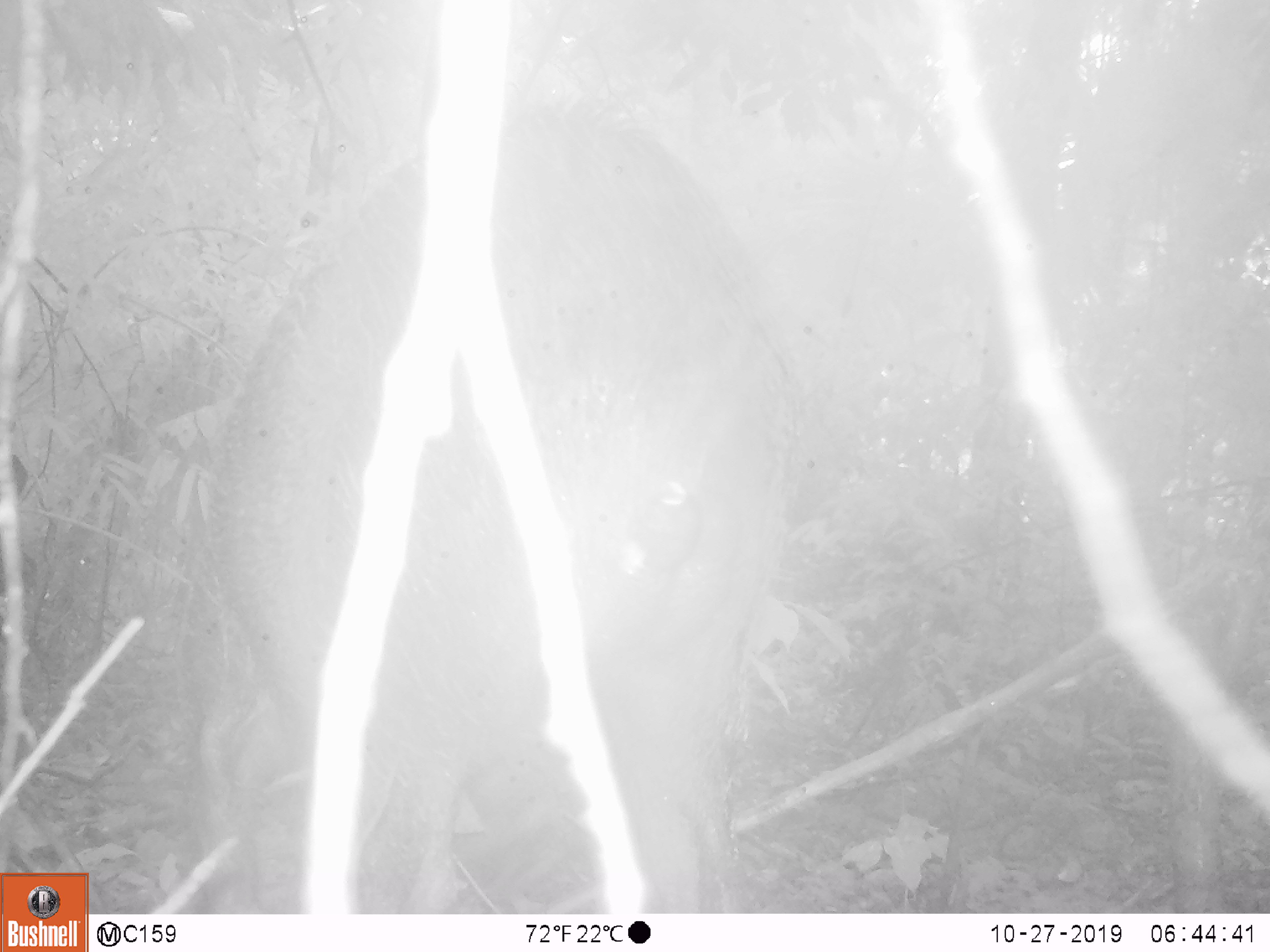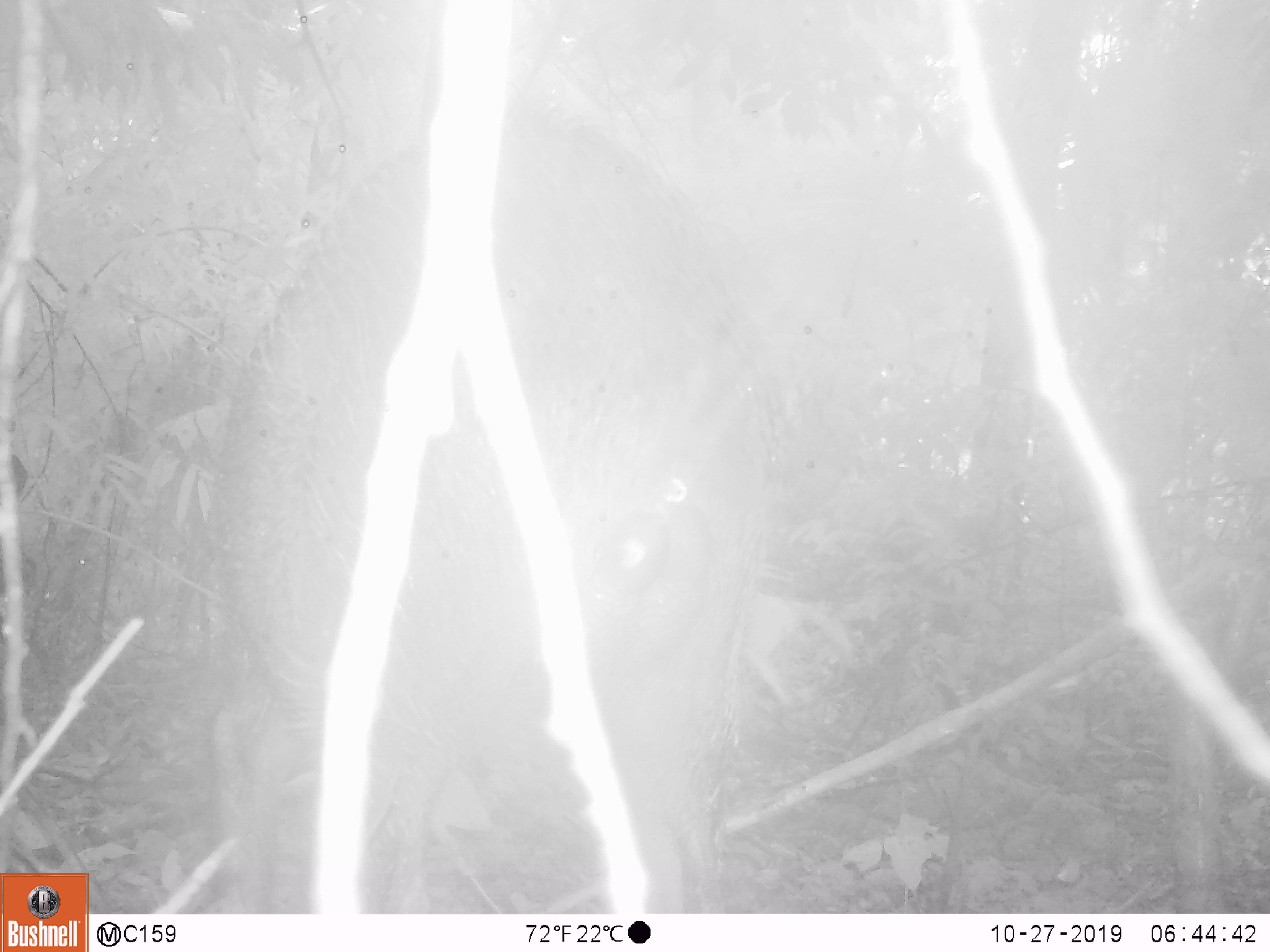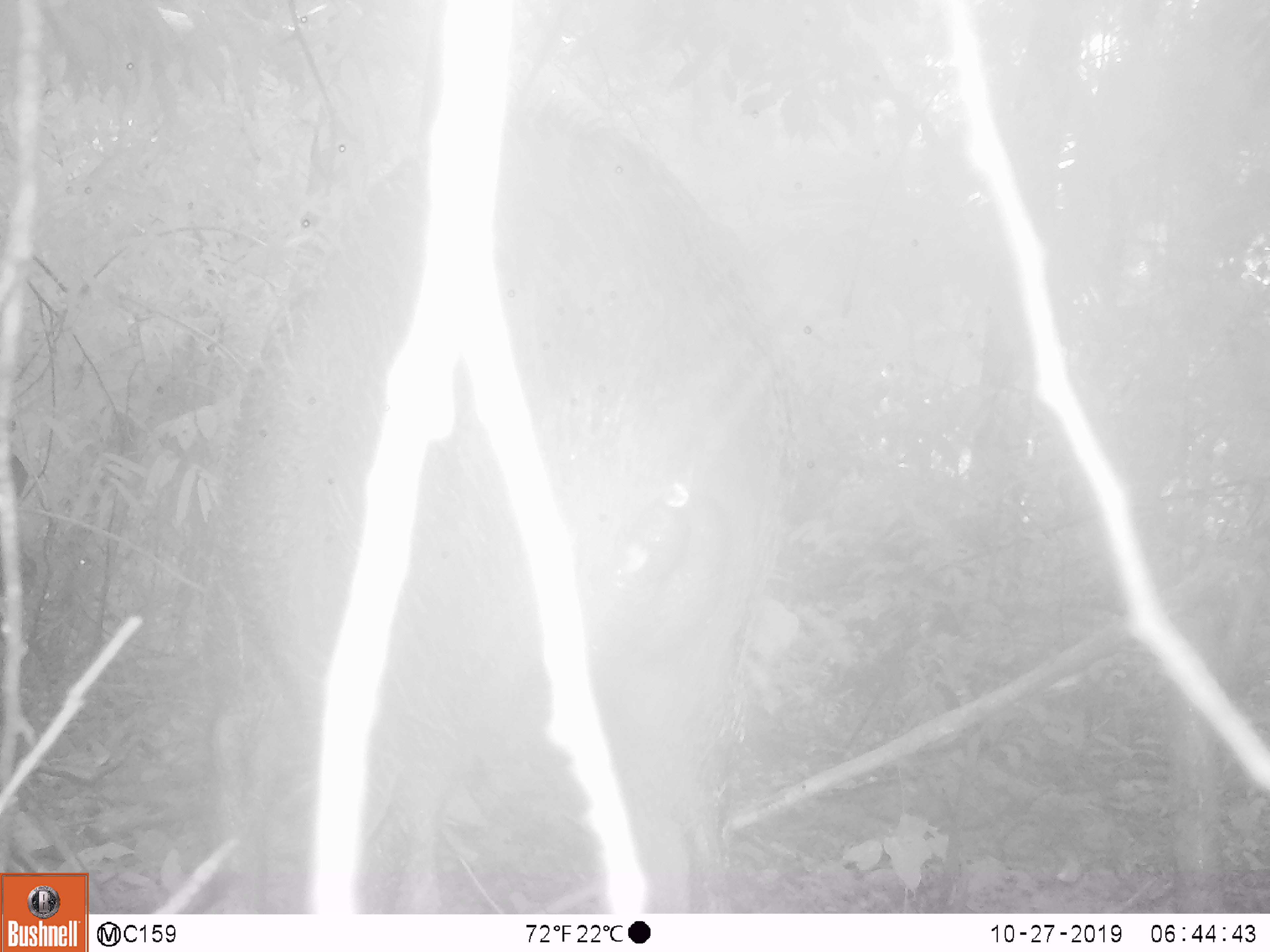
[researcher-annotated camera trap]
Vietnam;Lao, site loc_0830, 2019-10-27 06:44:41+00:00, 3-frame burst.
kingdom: Animalia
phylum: Chordata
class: Mammalia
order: Artiodactyla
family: Suidae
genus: Sus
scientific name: Sus scrofa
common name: eurasian wild pig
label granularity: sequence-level